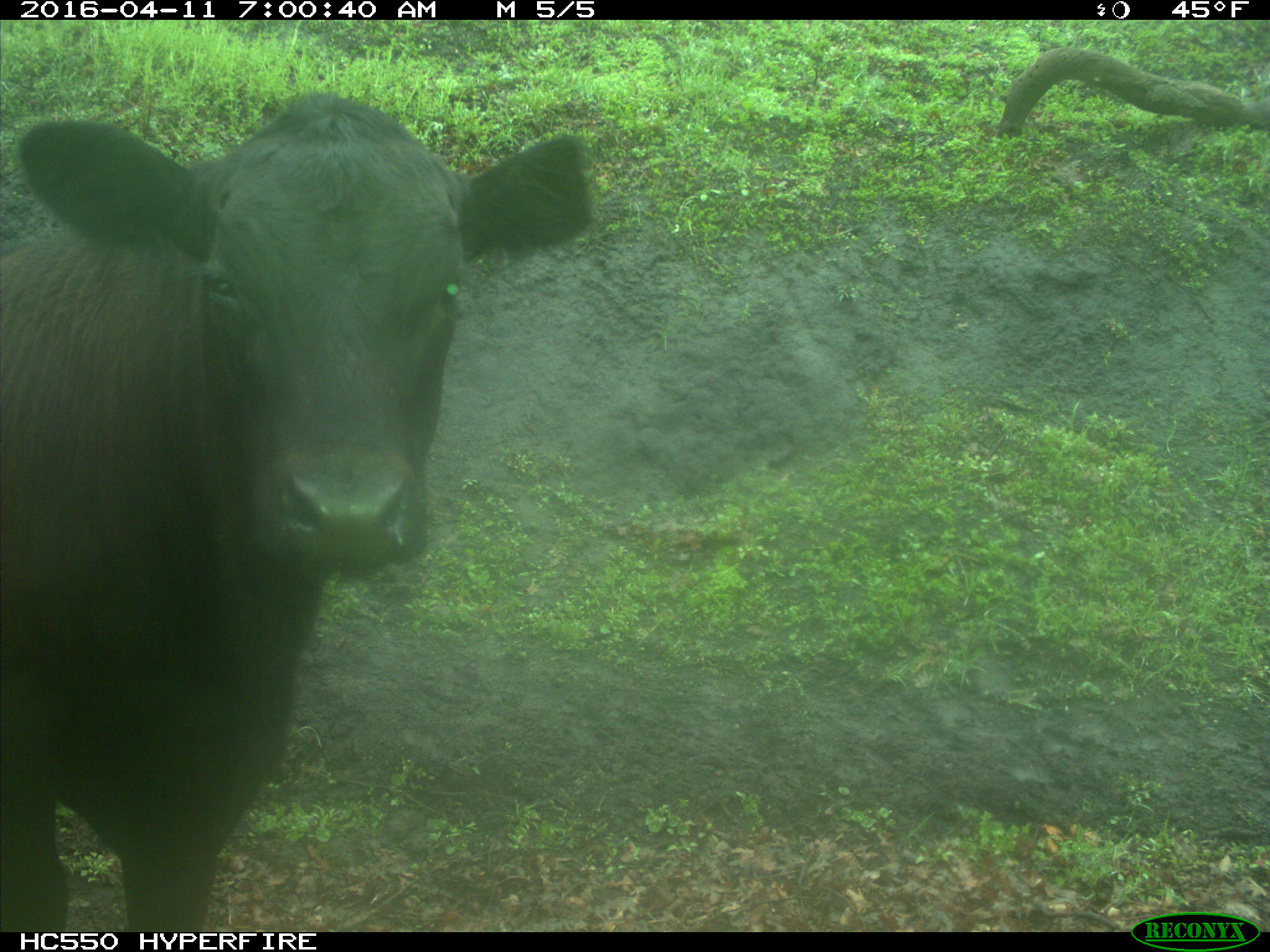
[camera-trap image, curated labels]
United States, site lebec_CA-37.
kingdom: Animalia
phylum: Chordata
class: Mammalia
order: Artiodactyla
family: Bovidae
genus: Bos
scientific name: Bos taurus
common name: domestic cow